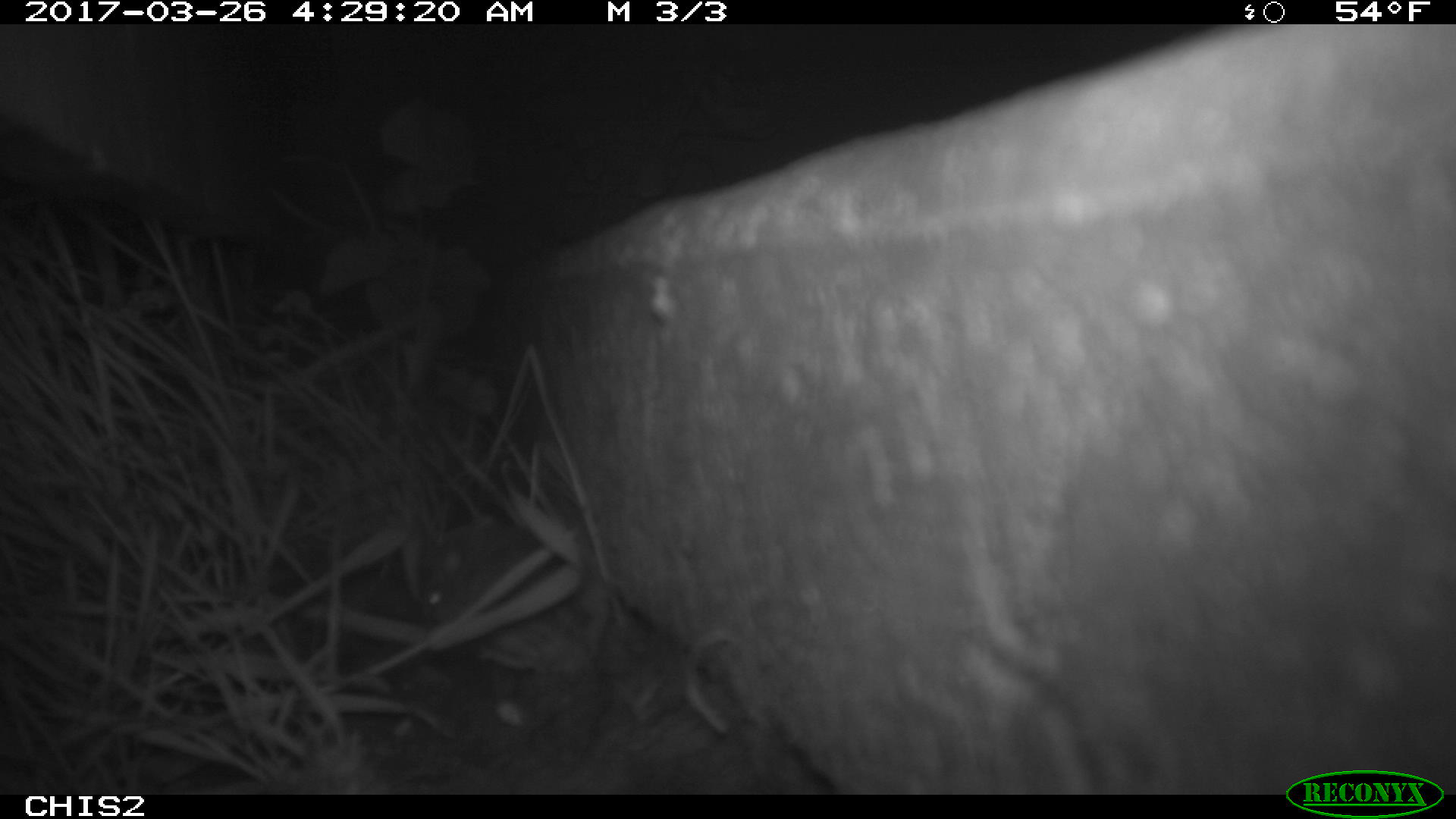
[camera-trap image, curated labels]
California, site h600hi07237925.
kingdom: Animalia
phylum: Chordata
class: Mammalia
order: Rodentia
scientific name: Rodentia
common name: rodent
Rodent (Rodentia).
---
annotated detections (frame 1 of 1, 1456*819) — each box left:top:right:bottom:
rodent: 414:515:537:626